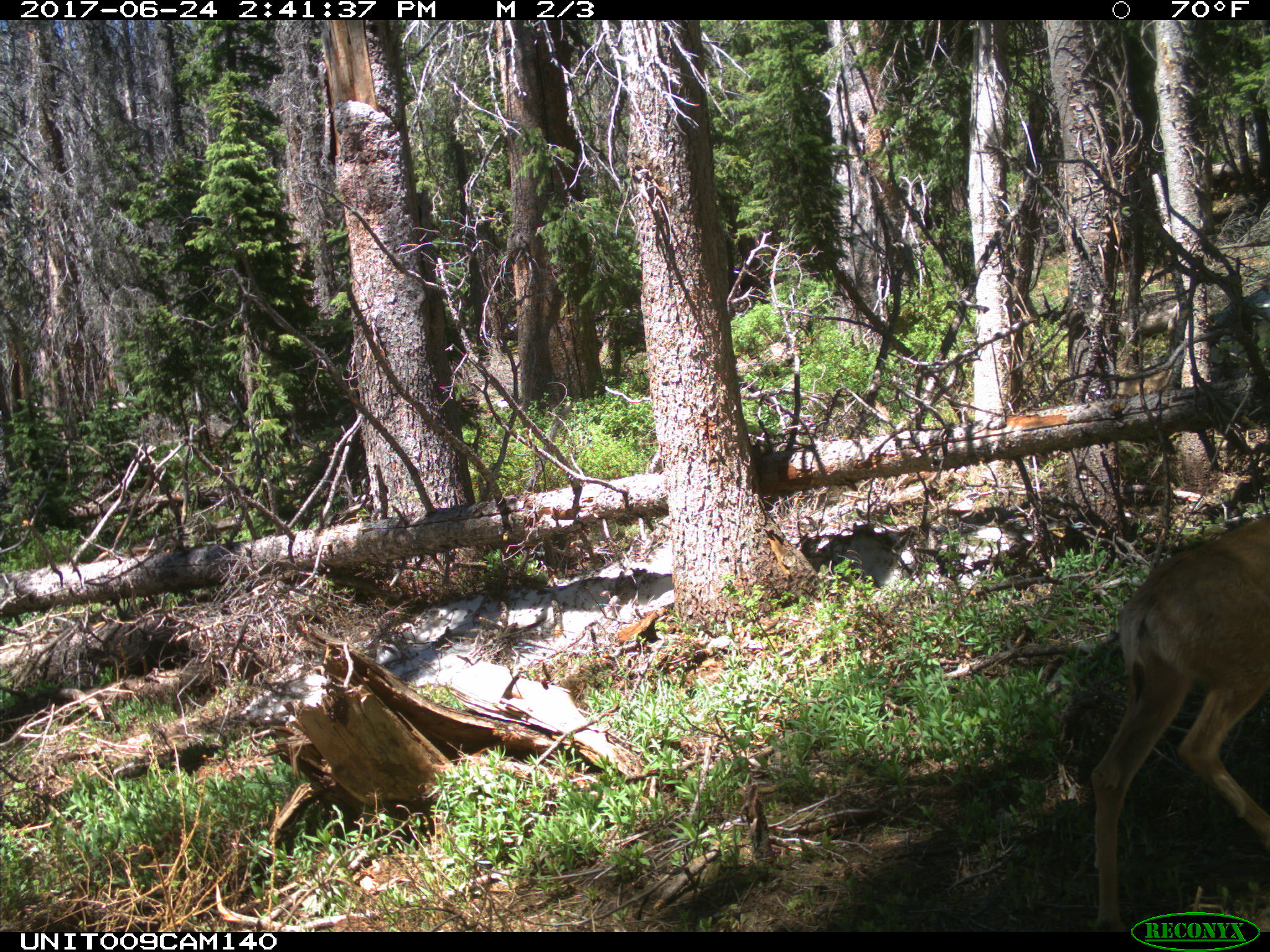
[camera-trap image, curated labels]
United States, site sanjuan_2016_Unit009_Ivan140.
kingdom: Animalia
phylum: Chordata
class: Mammalia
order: Artiodactyla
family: Cervidae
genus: Odocoileus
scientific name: Odocoileus hemionus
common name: mule deer